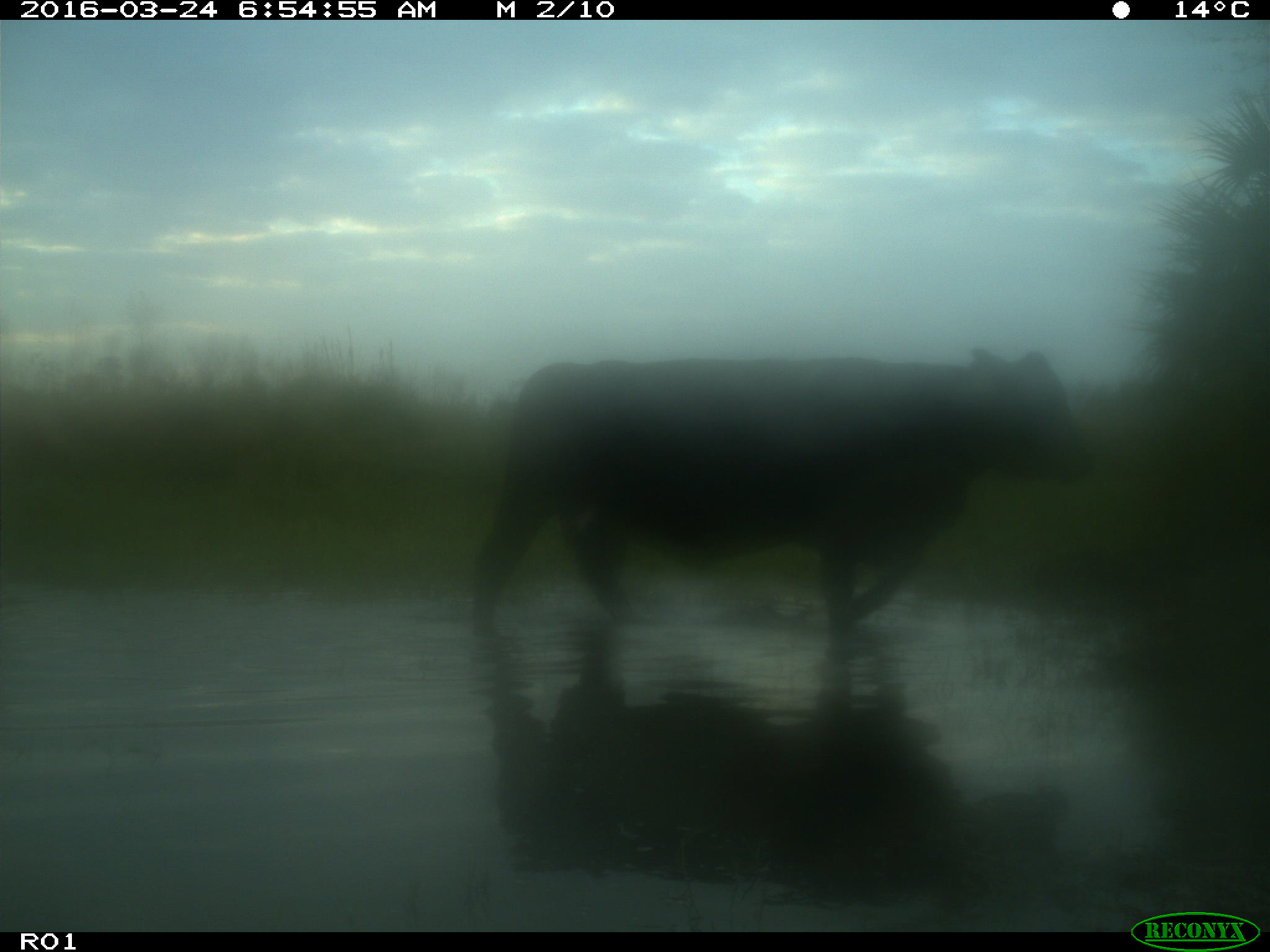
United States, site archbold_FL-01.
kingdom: Animalia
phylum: Chordata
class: Mammalia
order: Artiodactyla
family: Bovidae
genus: Bos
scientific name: Bos taurus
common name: domestic cow